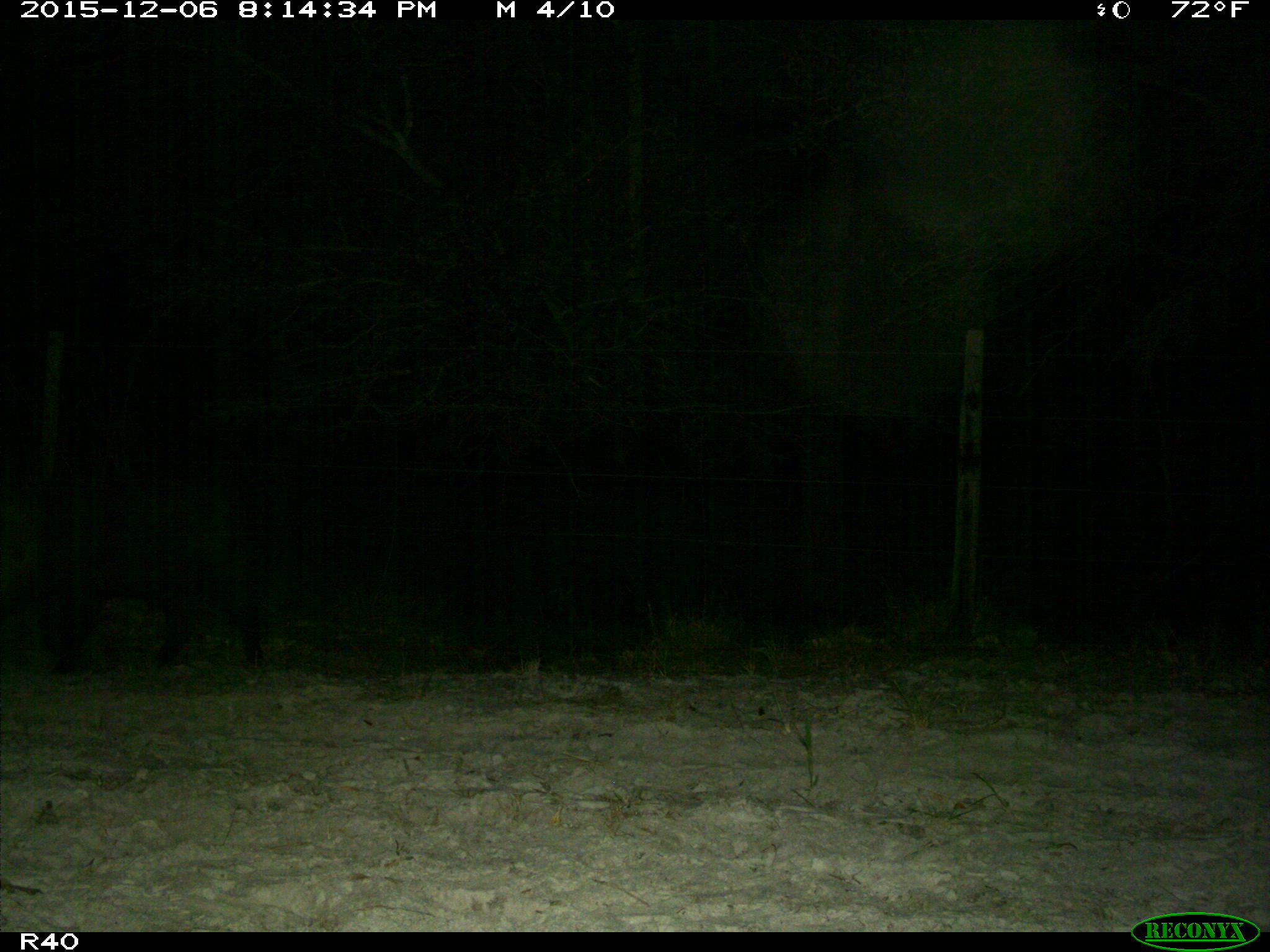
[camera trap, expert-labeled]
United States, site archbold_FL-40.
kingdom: Animalia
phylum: Chordata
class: Mammalia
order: Artiodactyla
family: Suidae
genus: Sus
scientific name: Sus scrofa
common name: wild boar